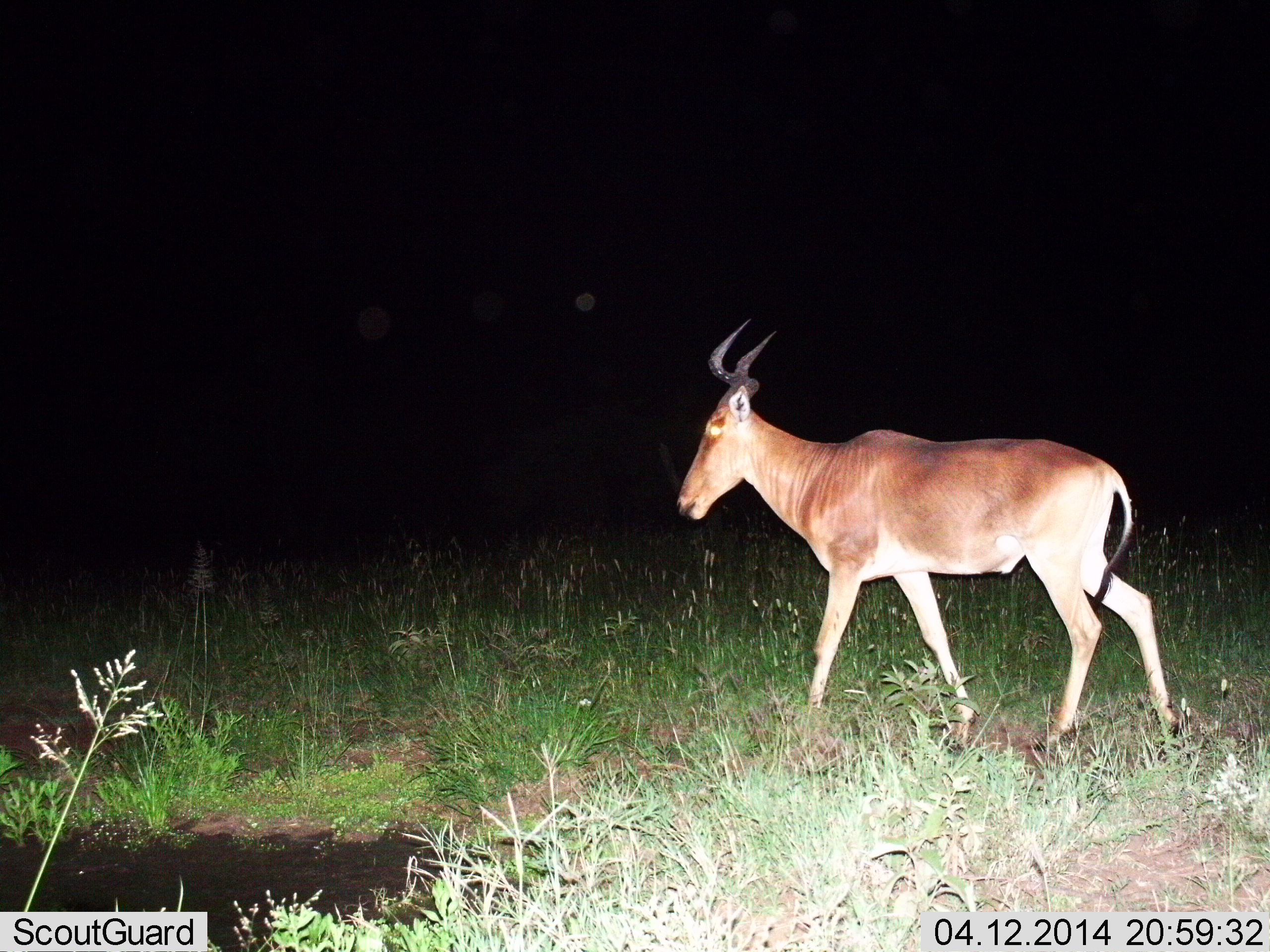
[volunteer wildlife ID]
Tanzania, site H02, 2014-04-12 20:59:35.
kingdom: Animalia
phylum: Chordata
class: Mammalia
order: Artiodactyla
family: Bovidae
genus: Alcelaphus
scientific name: Alcelaphus buselaphus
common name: hartebeest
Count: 1.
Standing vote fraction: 0%.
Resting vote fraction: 0%.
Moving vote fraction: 100%.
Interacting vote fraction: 0%.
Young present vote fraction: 0%.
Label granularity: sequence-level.